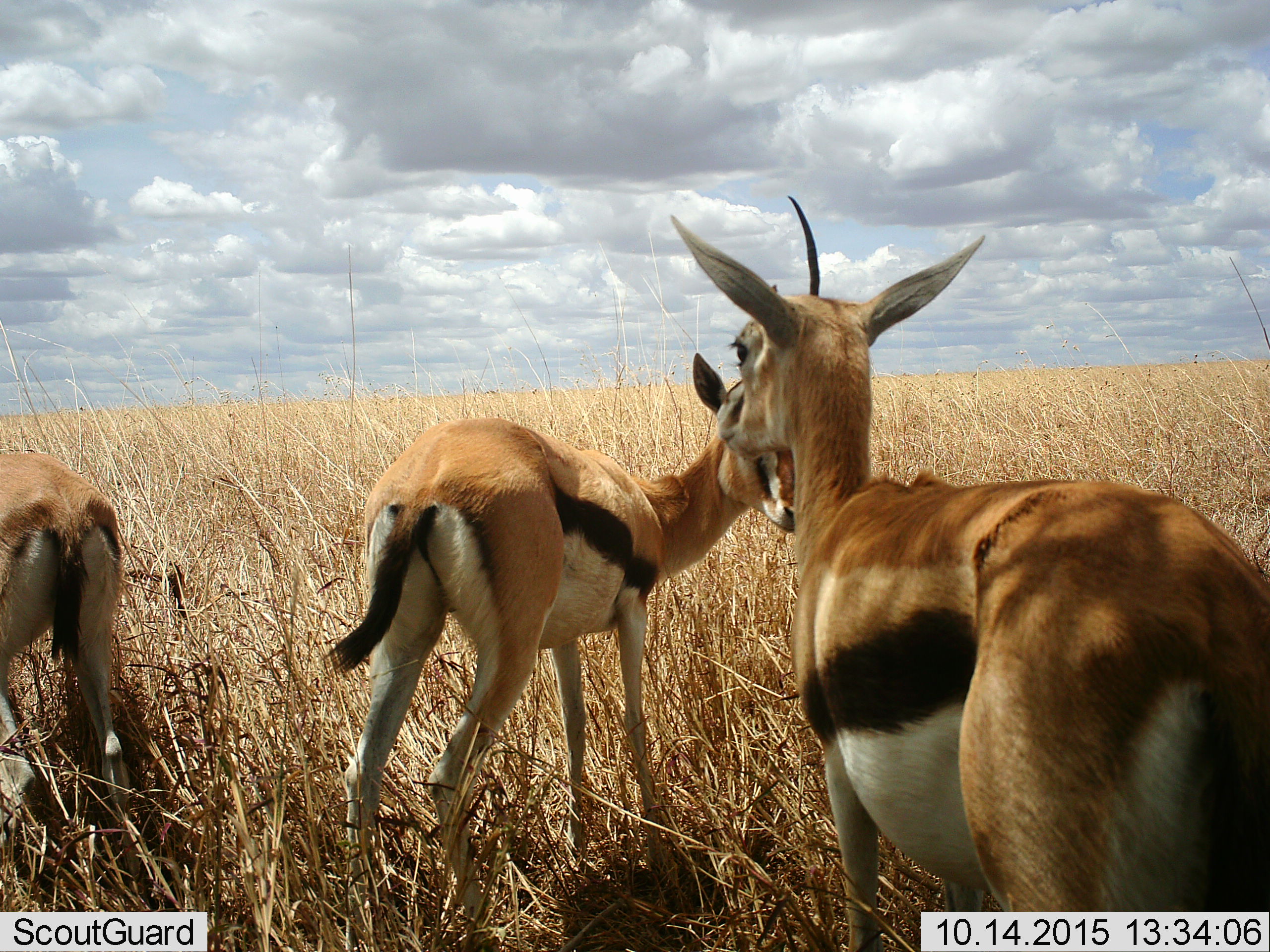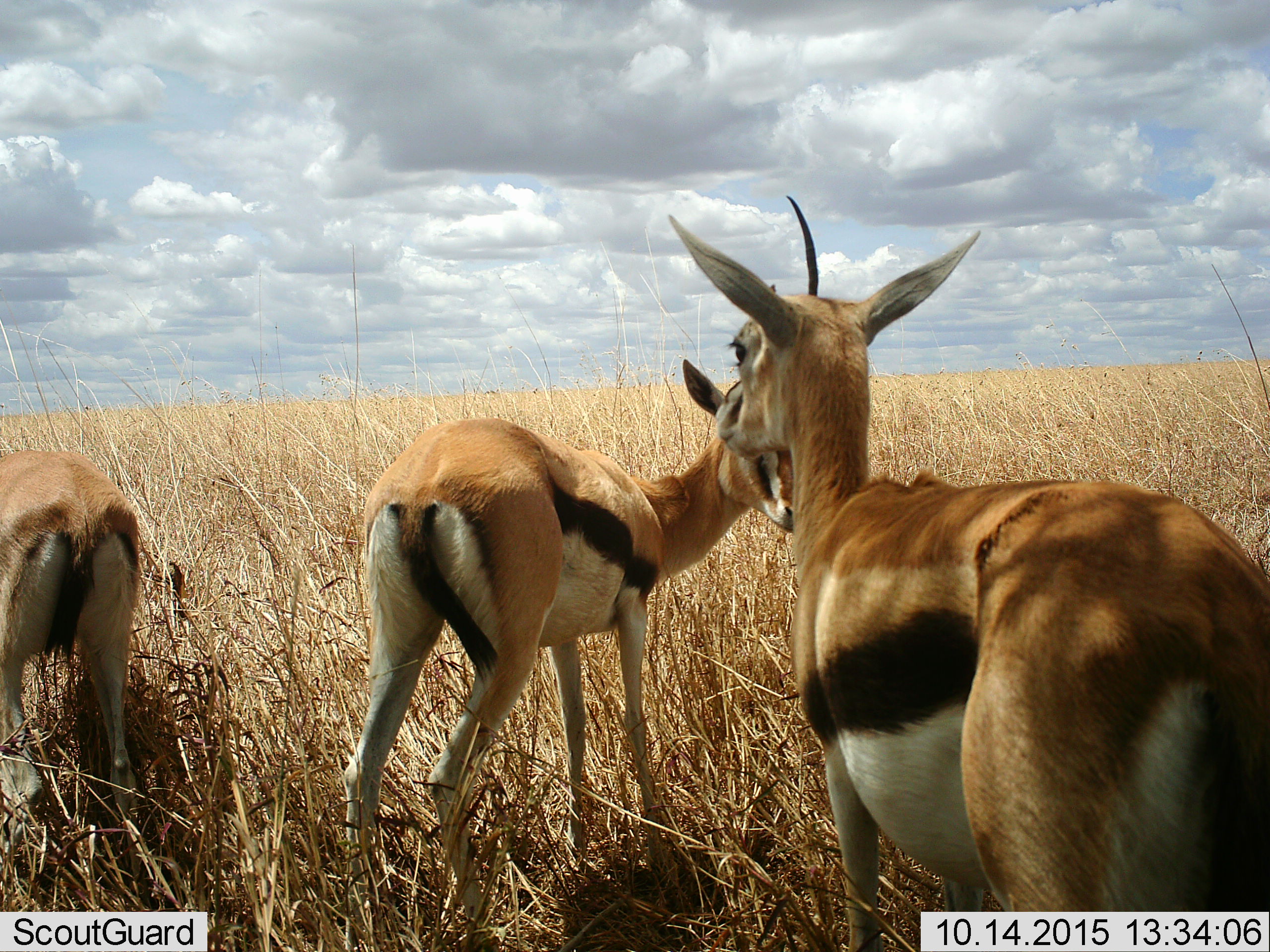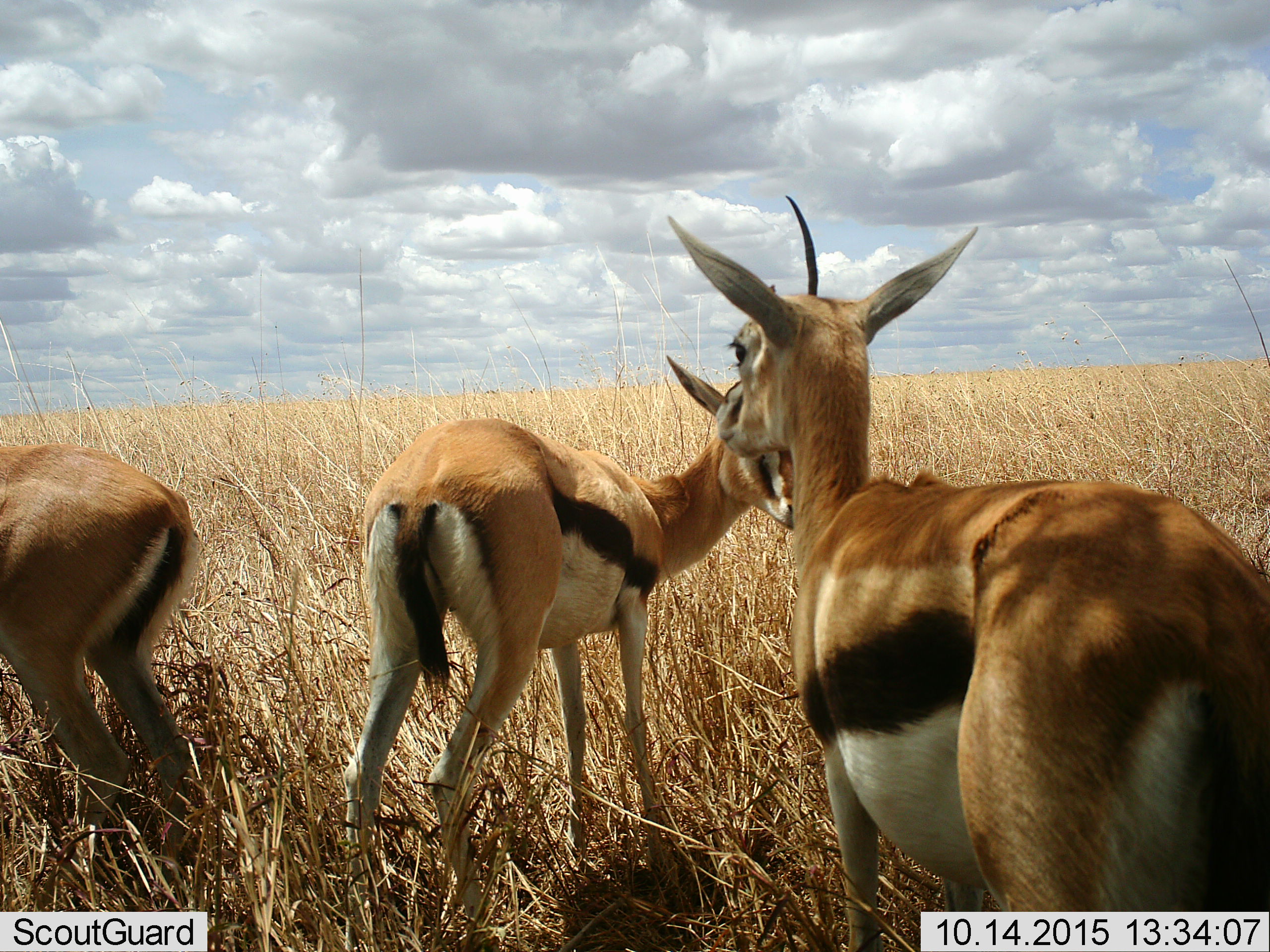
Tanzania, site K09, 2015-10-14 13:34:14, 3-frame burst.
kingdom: Animalia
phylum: Chordata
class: Mammalia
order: Artiodactyla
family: Bovidae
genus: Eudorcas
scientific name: Eudorcas thomsonii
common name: thomson's gazelle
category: gazellethomsons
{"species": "gazellethomsons (thomson's gazelle) (Eudorcas thomsonii)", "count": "3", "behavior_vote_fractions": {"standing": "89%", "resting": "11%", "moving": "0%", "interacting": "11%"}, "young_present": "22%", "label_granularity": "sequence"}